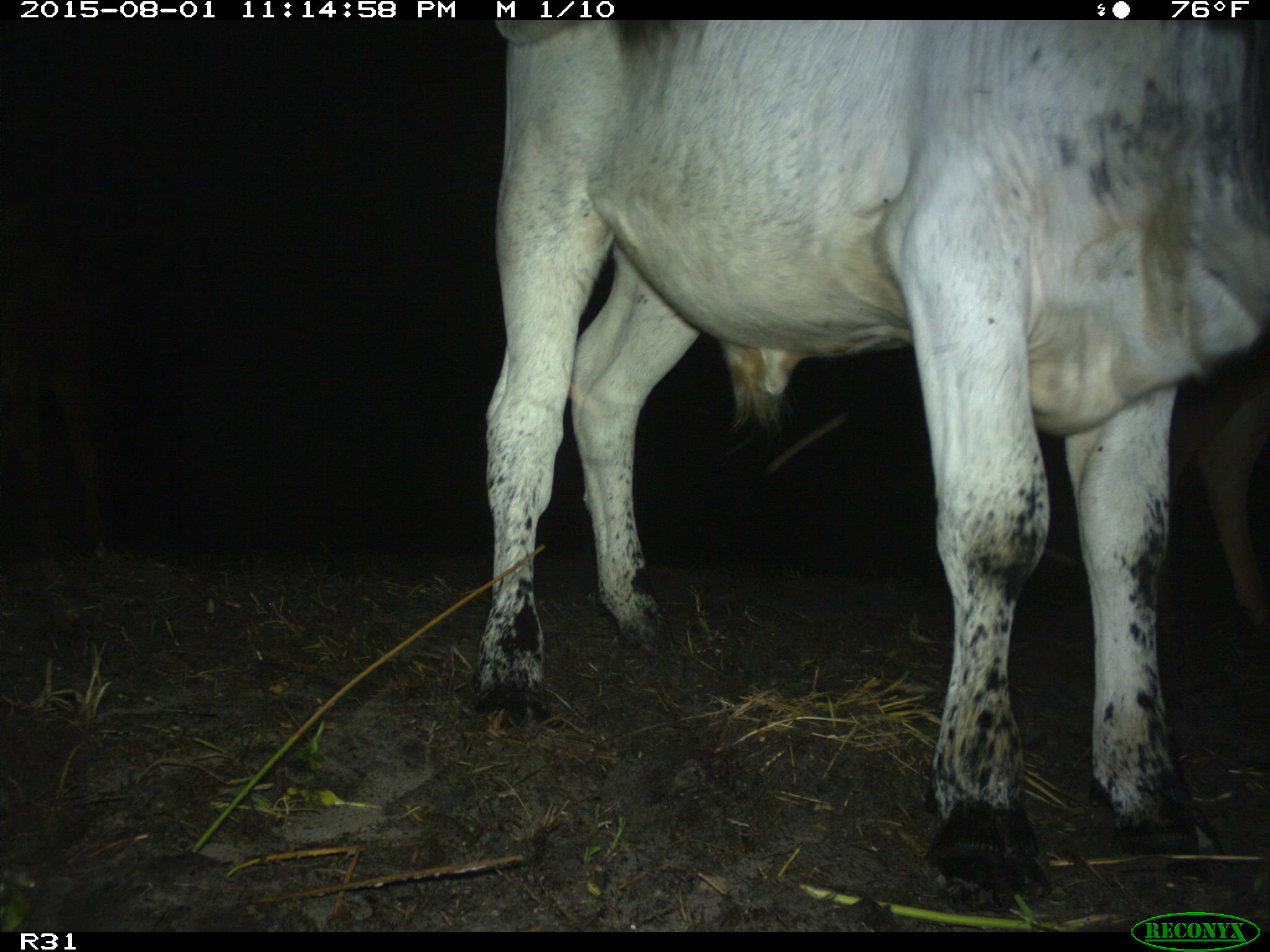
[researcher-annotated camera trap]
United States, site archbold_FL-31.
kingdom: Animalia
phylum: Chordata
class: Mammalia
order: Artiodactyla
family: Bovidae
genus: Bos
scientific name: Bos taurus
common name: domestic cow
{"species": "Bos taurus (domestic cow)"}